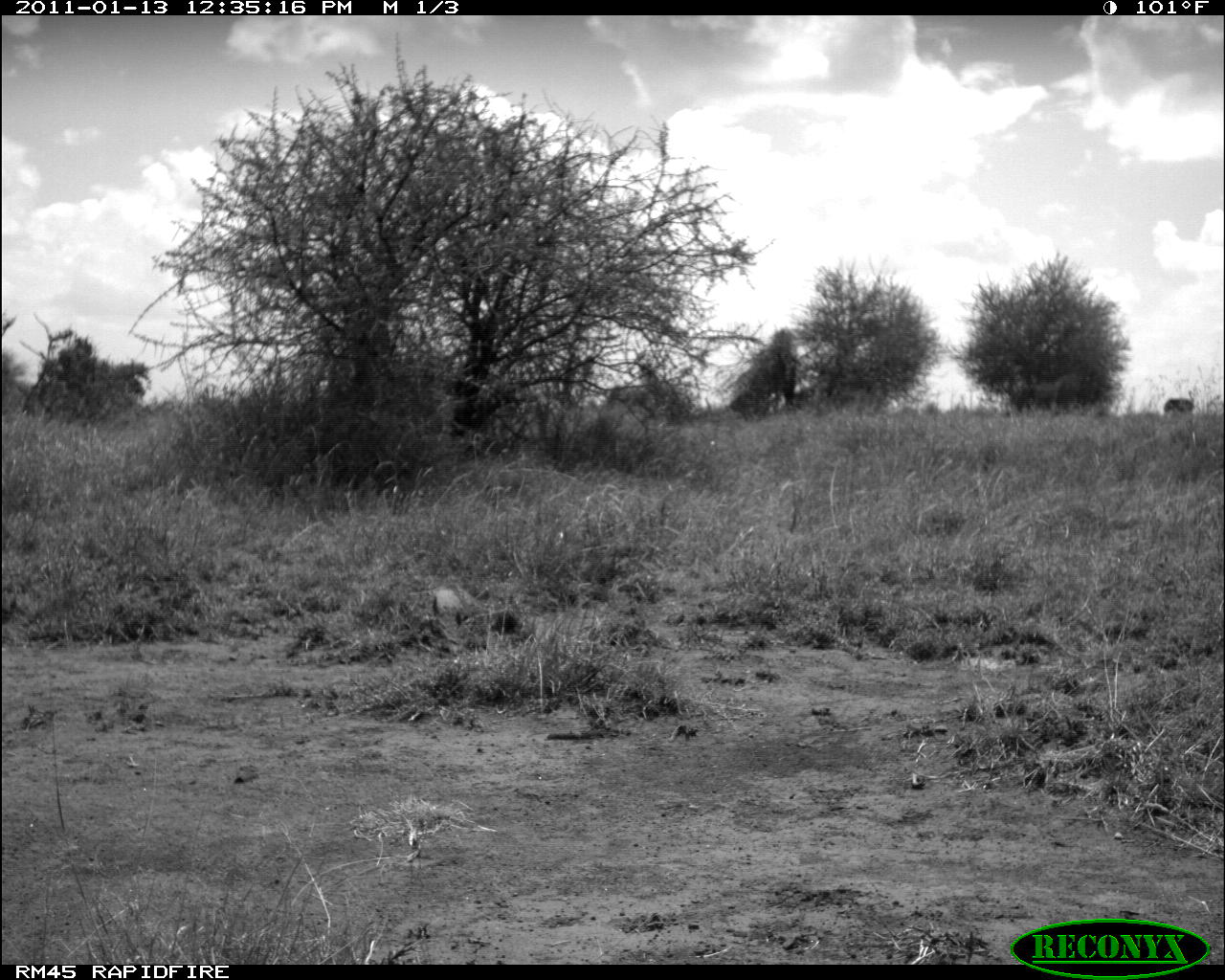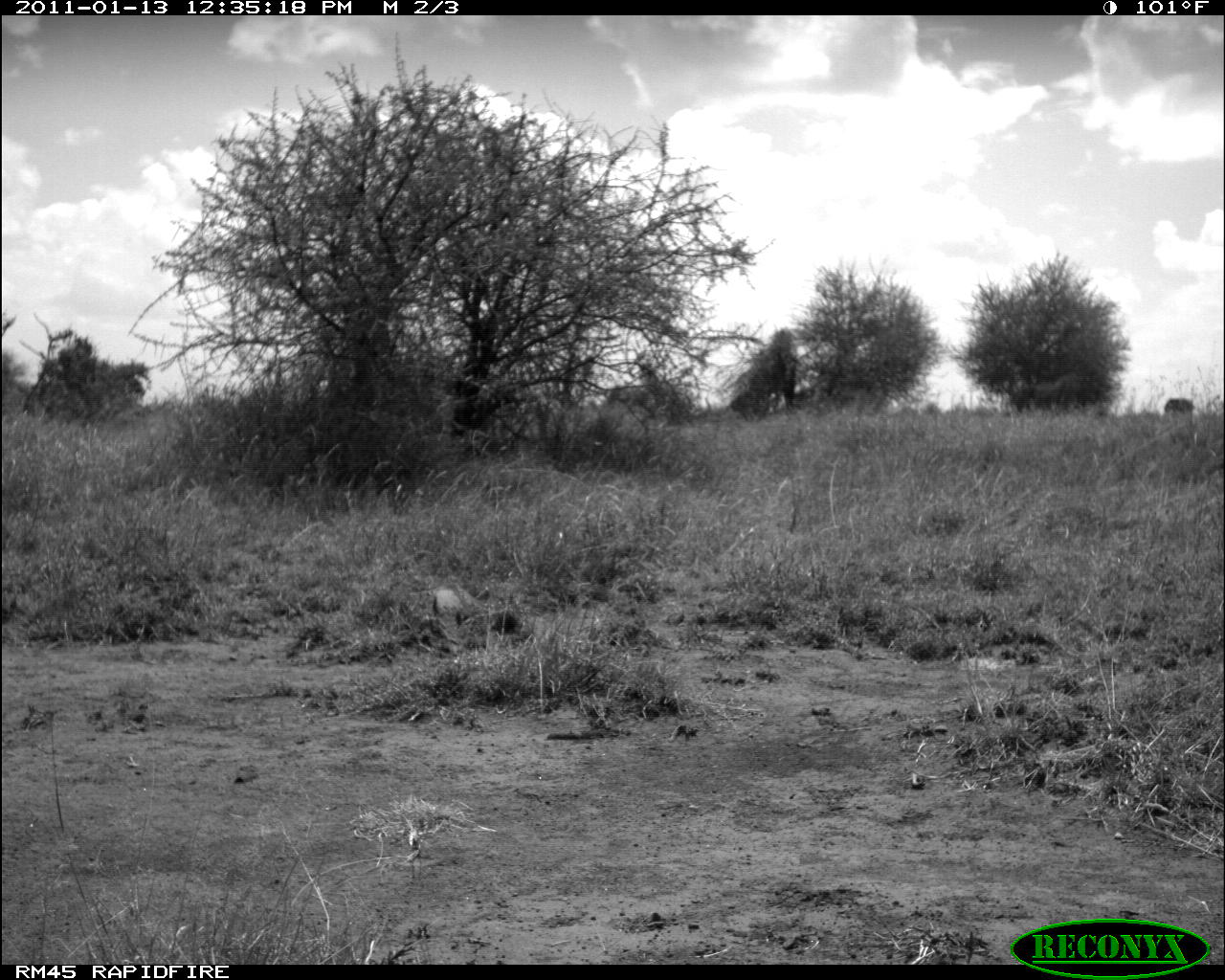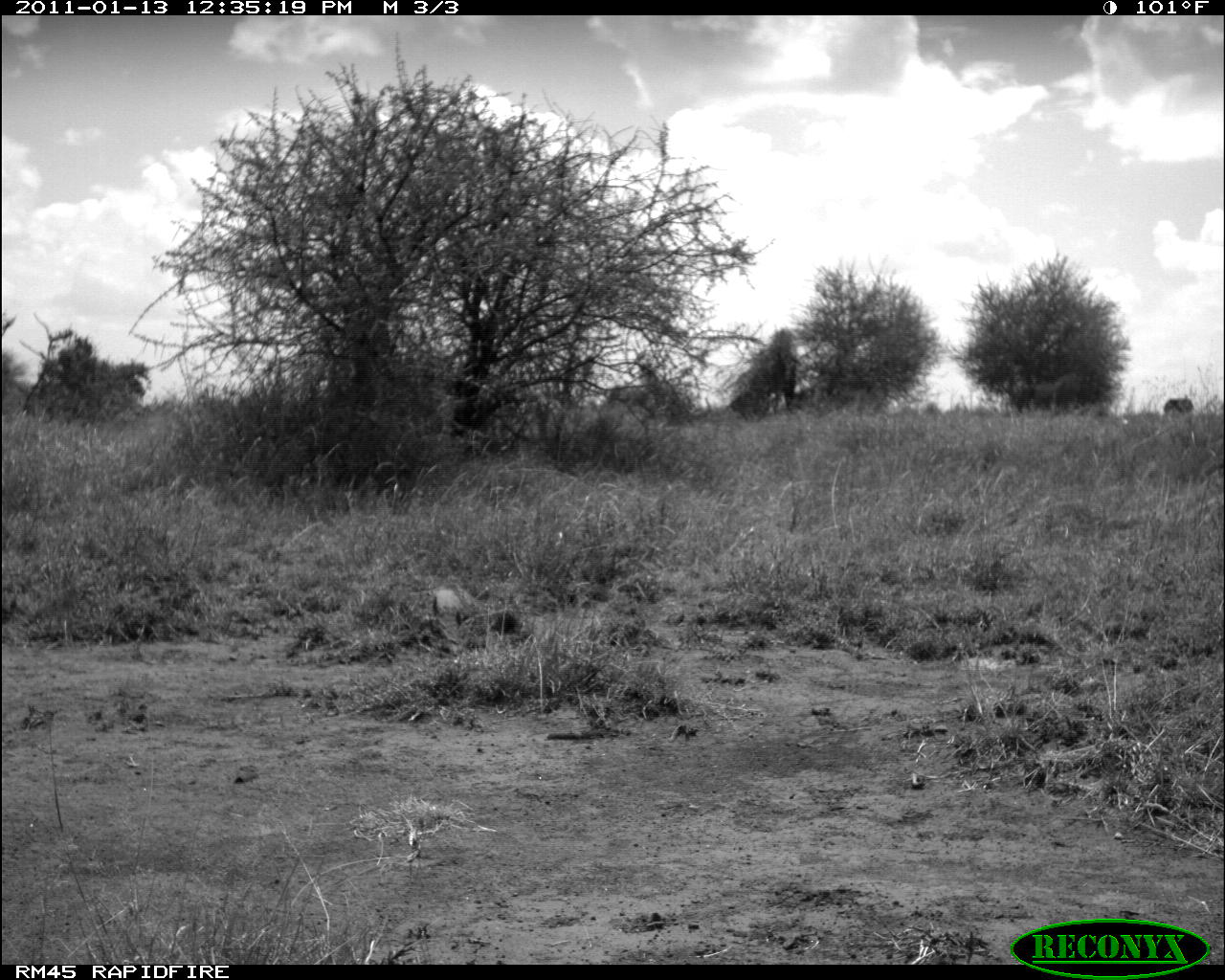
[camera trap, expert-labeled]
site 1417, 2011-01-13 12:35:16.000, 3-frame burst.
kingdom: Animalia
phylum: Chordata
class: Aves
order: Struthioniformes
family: Struthionidae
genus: Struthio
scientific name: Struthio camelus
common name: common ostrich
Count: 1.